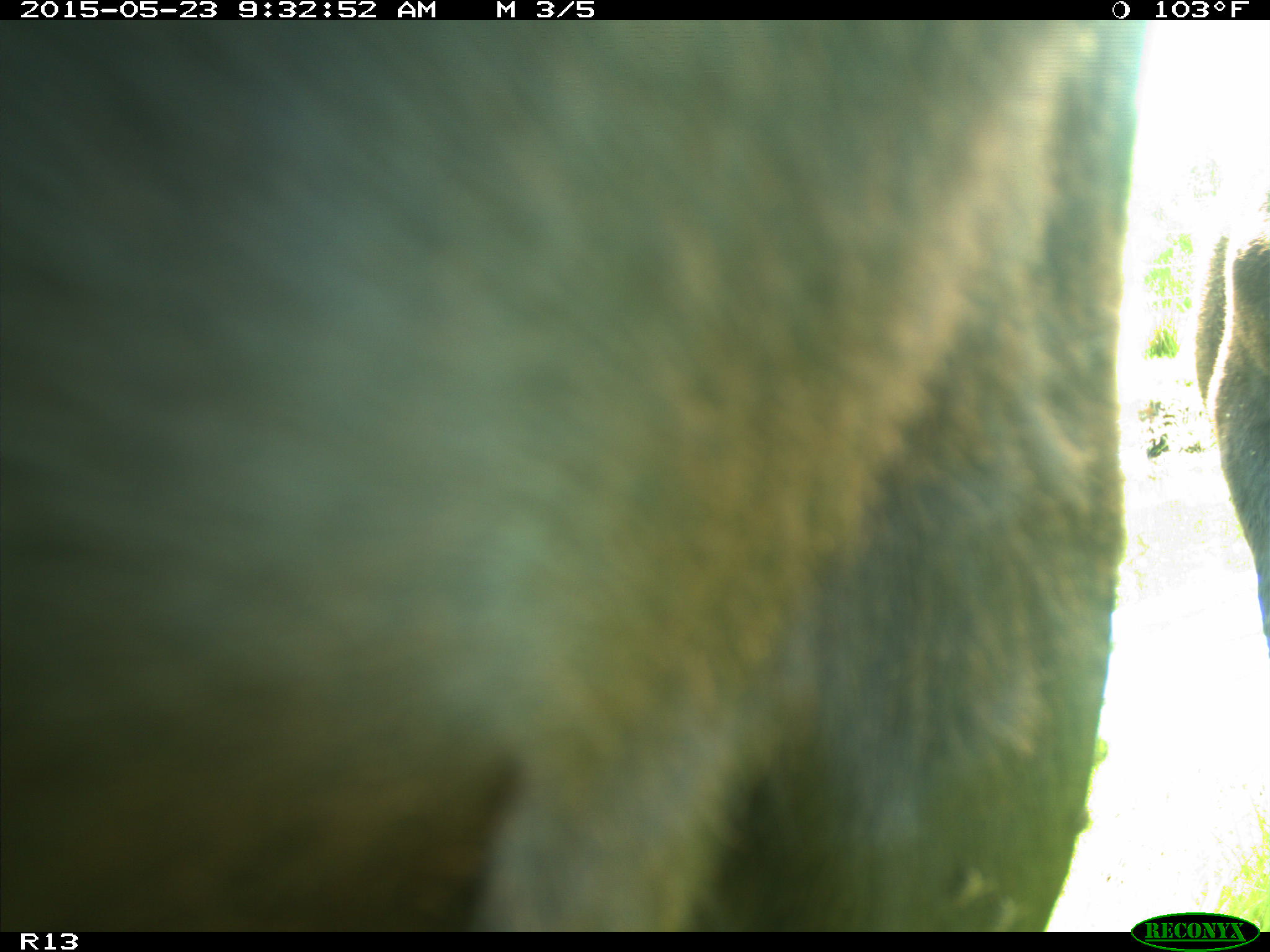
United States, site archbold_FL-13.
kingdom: Animalia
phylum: Chordata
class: Mammalia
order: Artiodactyla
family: Bovidae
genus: Bos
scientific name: Bos taurus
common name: domestic cow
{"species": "Bos taurus (domestic cow)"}